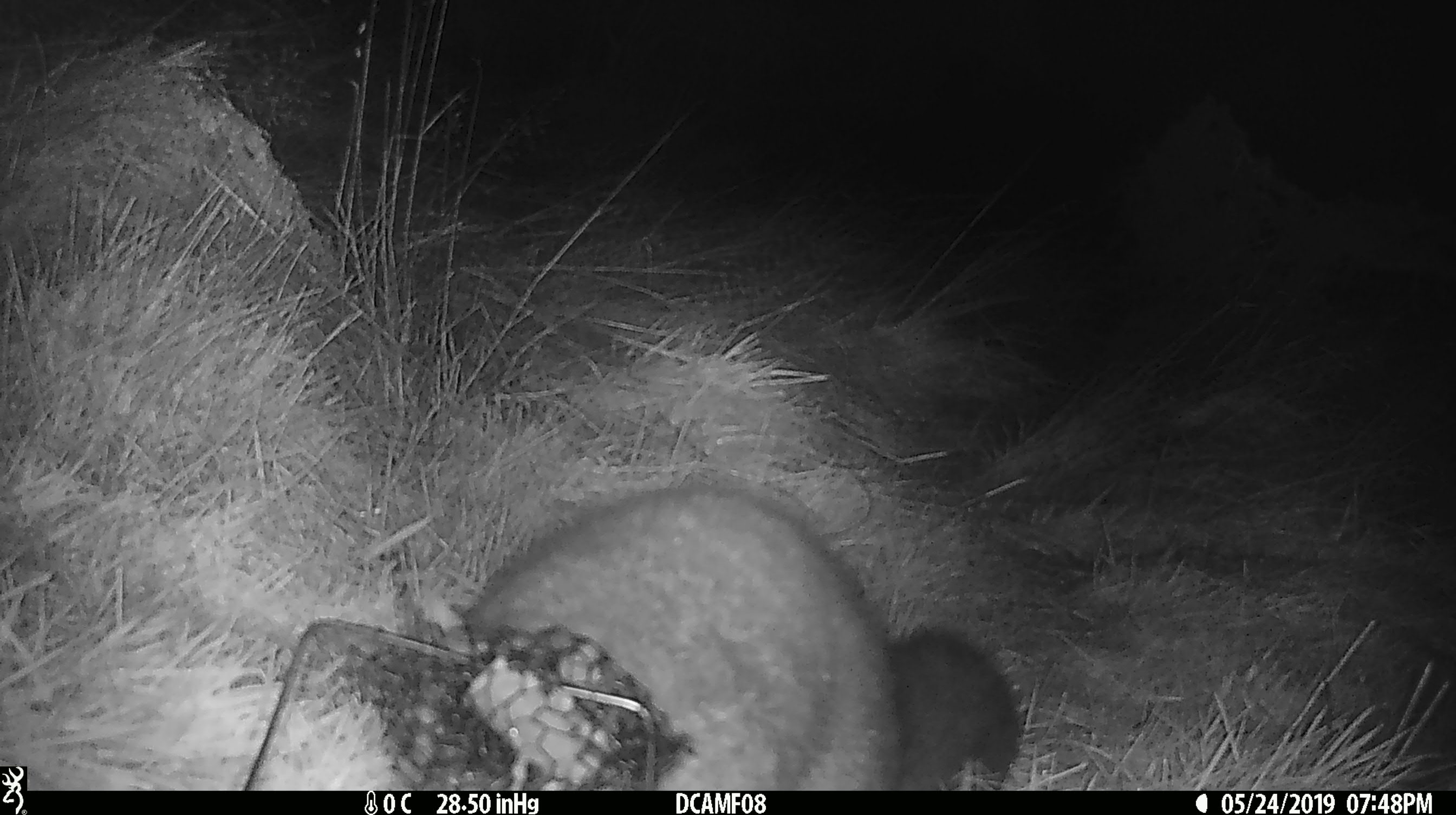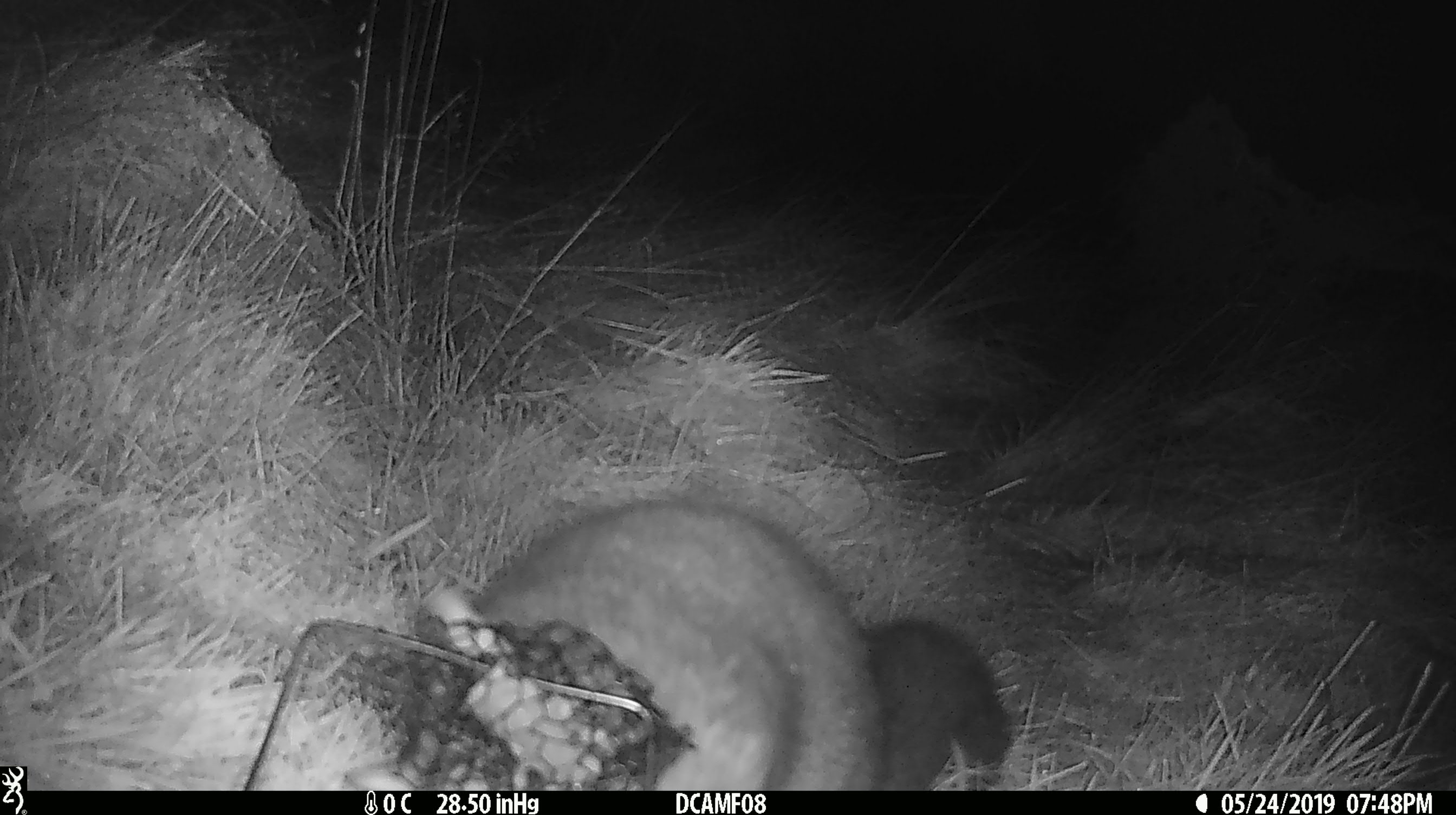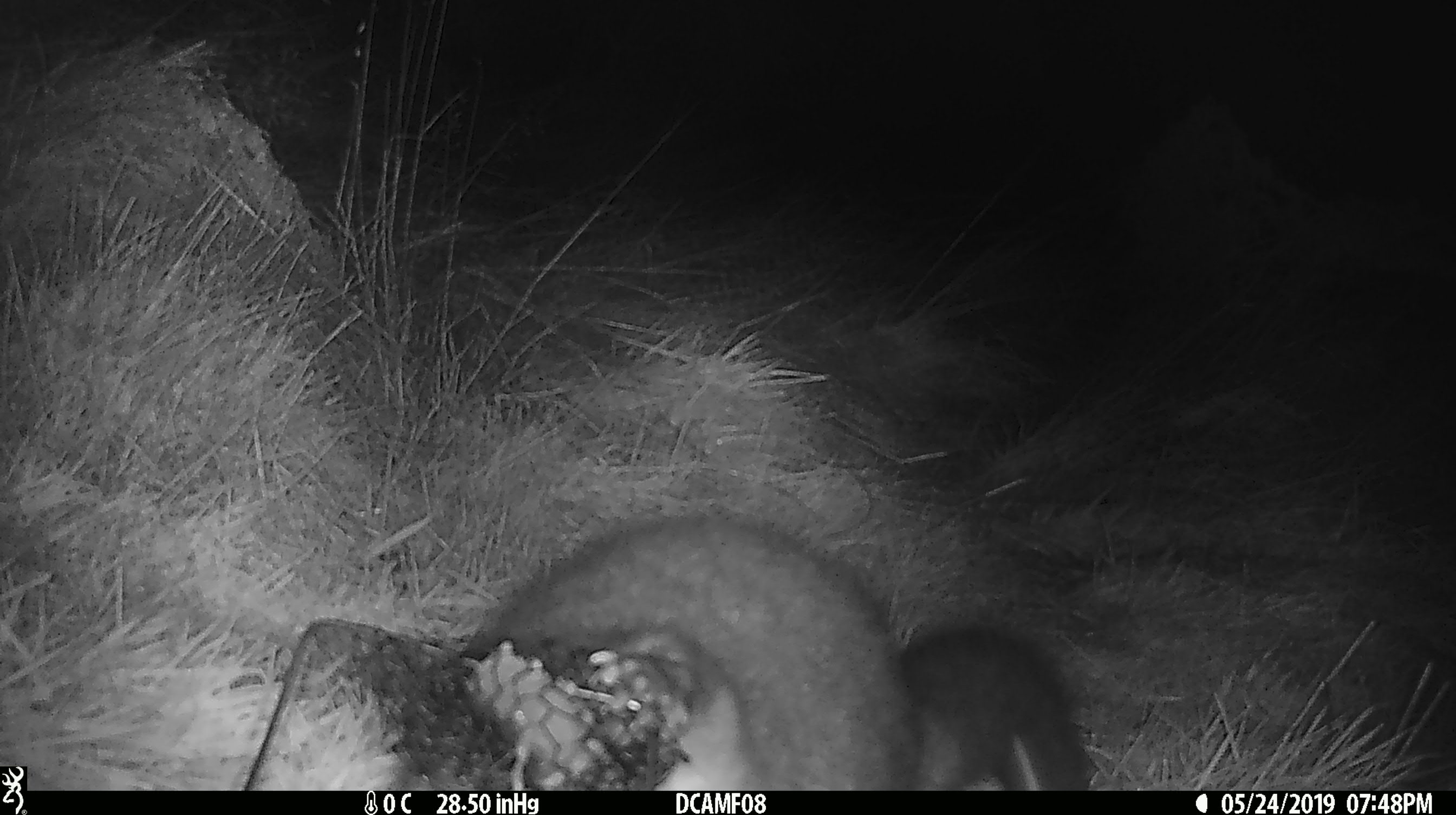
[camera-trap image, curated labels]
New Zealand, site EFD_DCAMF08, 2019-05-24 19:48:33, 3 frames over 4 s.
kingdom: Animalia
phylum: Chordata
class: Mammalia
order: Diprotodontia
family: Phalangeridae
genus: Trichosurus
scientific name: Trichosurus vulpecula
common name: common brushtail possum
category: possum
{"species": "possum (common brushtail possum) (Trichosurus vulpecula)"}